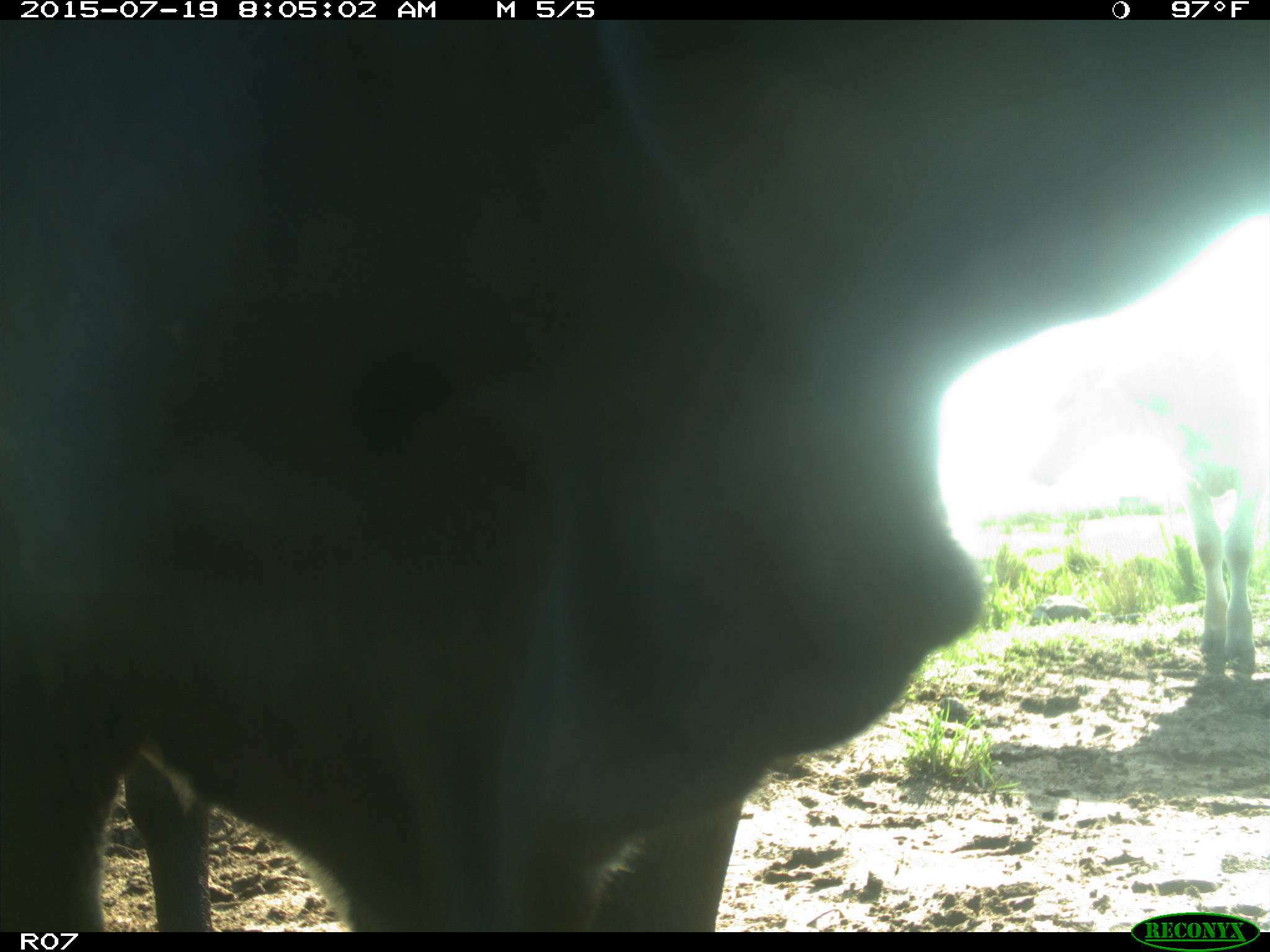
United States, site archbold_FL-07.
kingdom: Animalia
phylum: Chordata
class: Mammalia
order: Artiodactyla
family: Bovidae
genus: Bos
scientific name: Bos taurus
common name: domestic cow